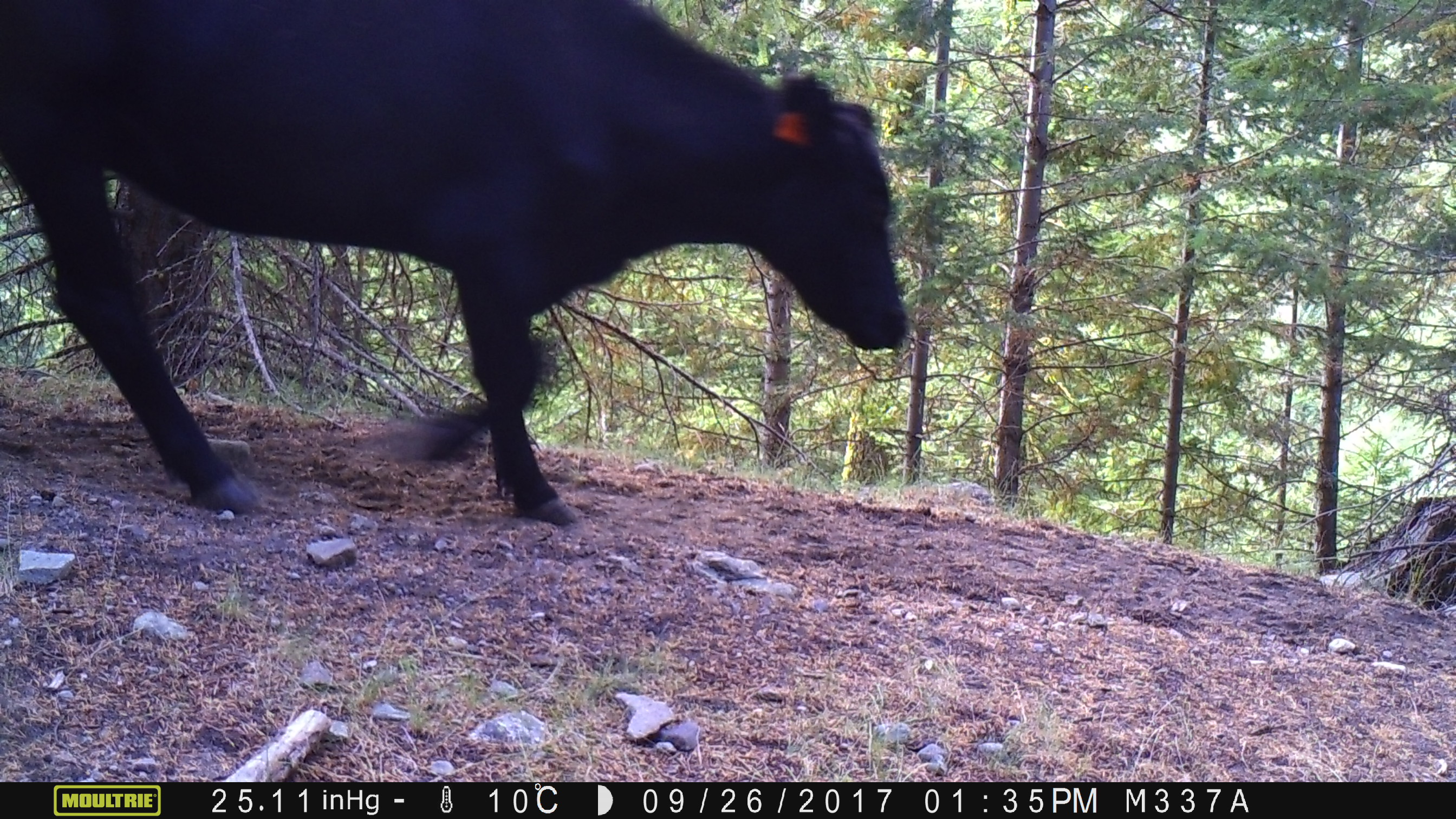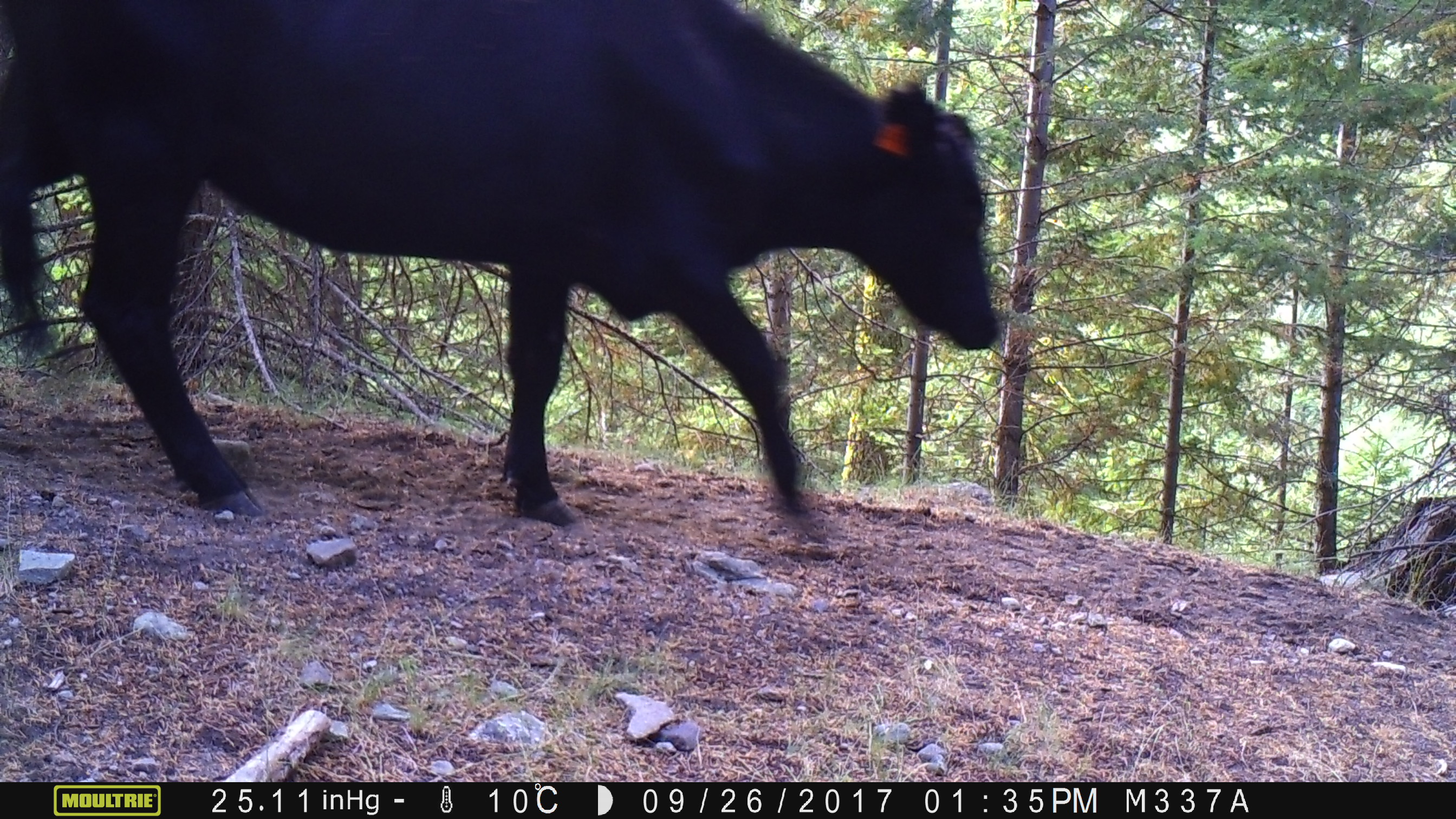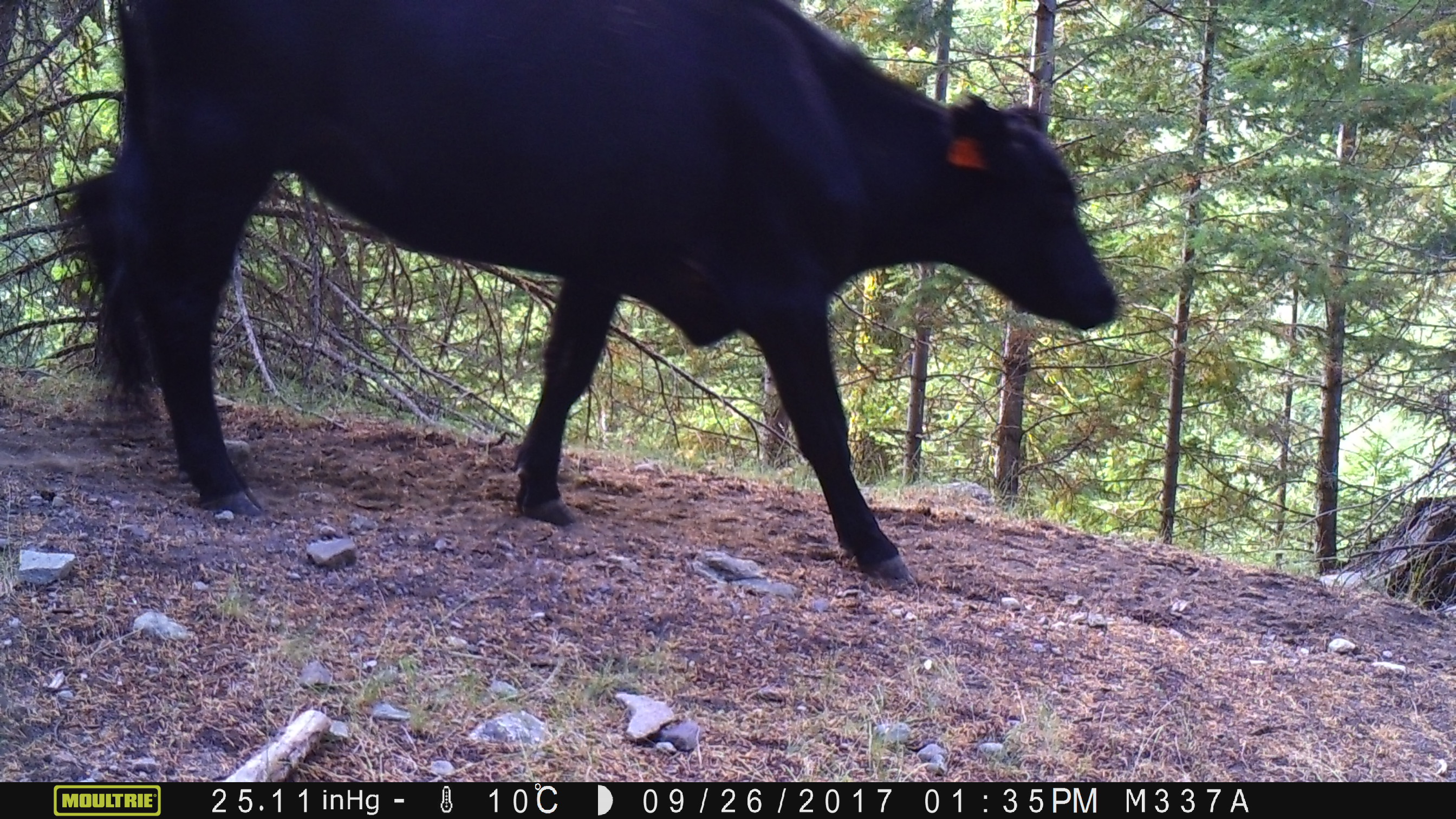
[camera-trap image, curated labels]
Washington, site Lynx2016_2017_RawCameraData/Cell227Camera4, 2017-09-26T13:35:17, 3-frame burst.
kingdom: Animalia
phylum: Chordata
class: Mammalia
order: Artiodactyla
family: Bovidae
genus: Bos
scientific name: Bos taurus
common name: domestic cattle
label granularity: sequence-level